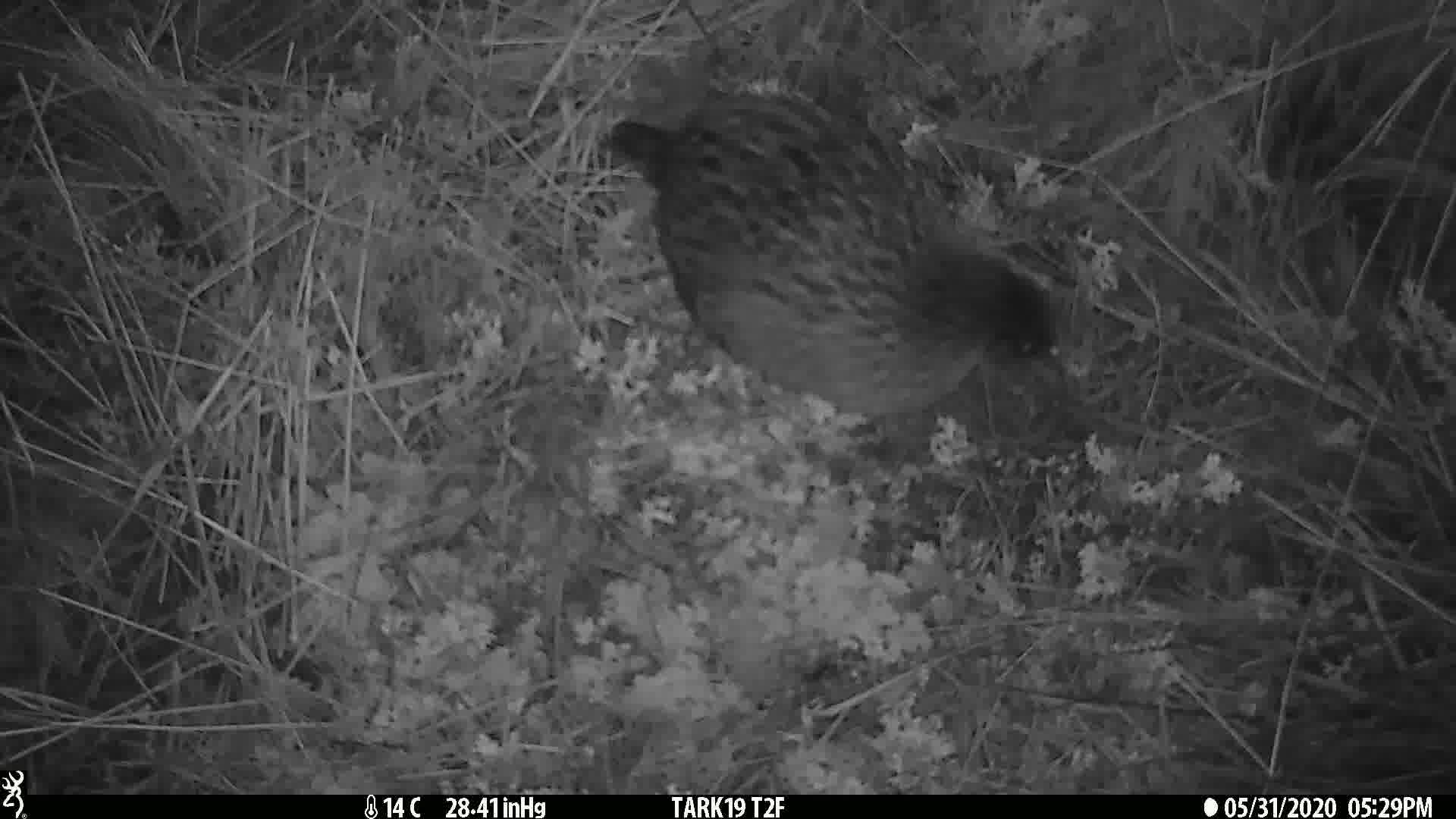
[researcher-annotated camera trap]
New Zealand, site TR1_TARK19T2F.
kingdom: Animalia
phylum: Chordata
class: Aves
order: Gruiformes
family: Rallidae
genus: Gallirallus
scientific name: Gallirallus australis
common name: weka